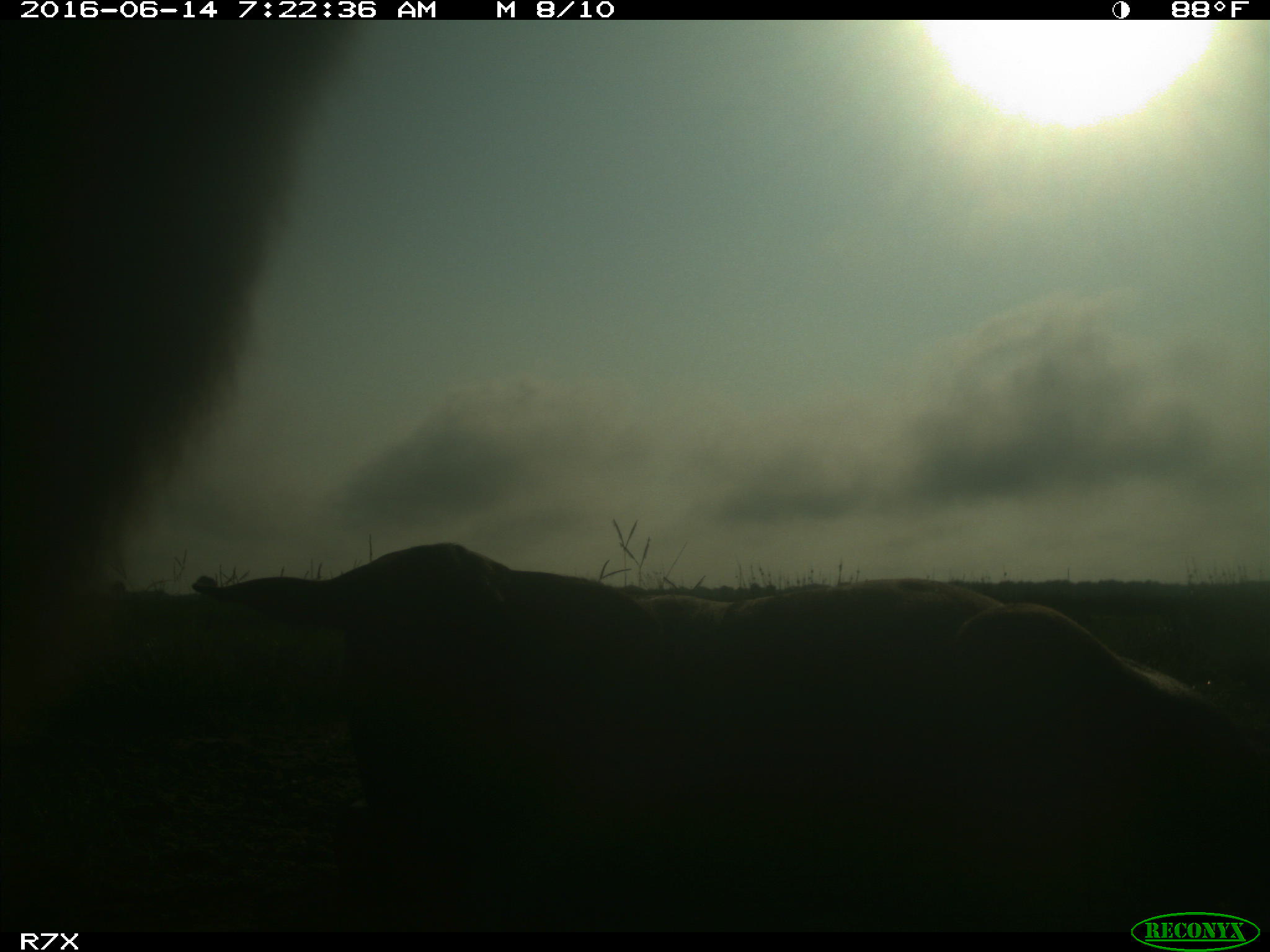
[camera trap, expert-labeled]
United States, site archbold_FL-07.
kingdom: Animalia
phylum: Chordata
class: Mammalia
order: Artiodactyla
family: Bovidae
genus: Bos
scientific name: Bos taurus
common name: domestic cow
Bos taurus (domestic cow).